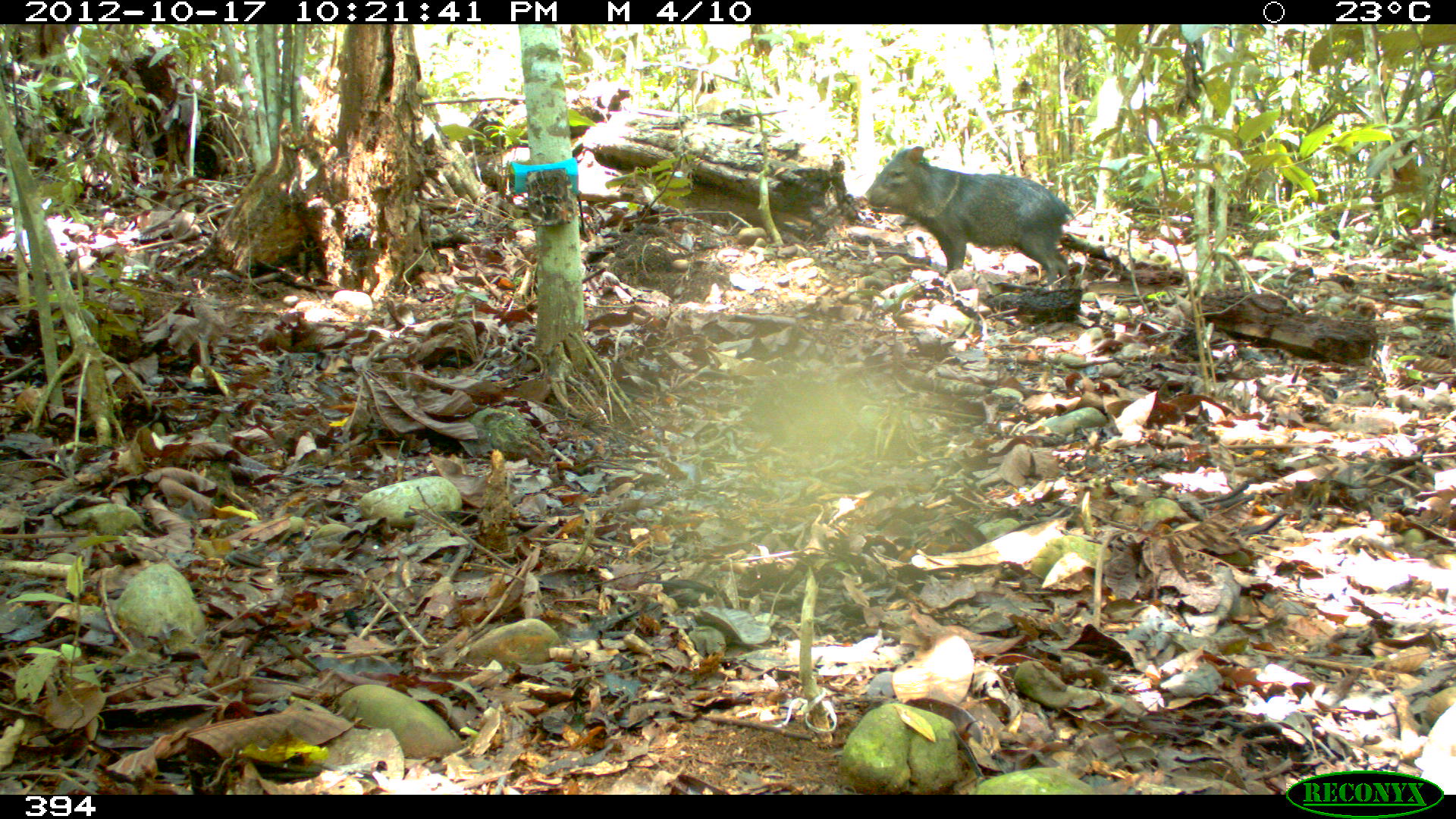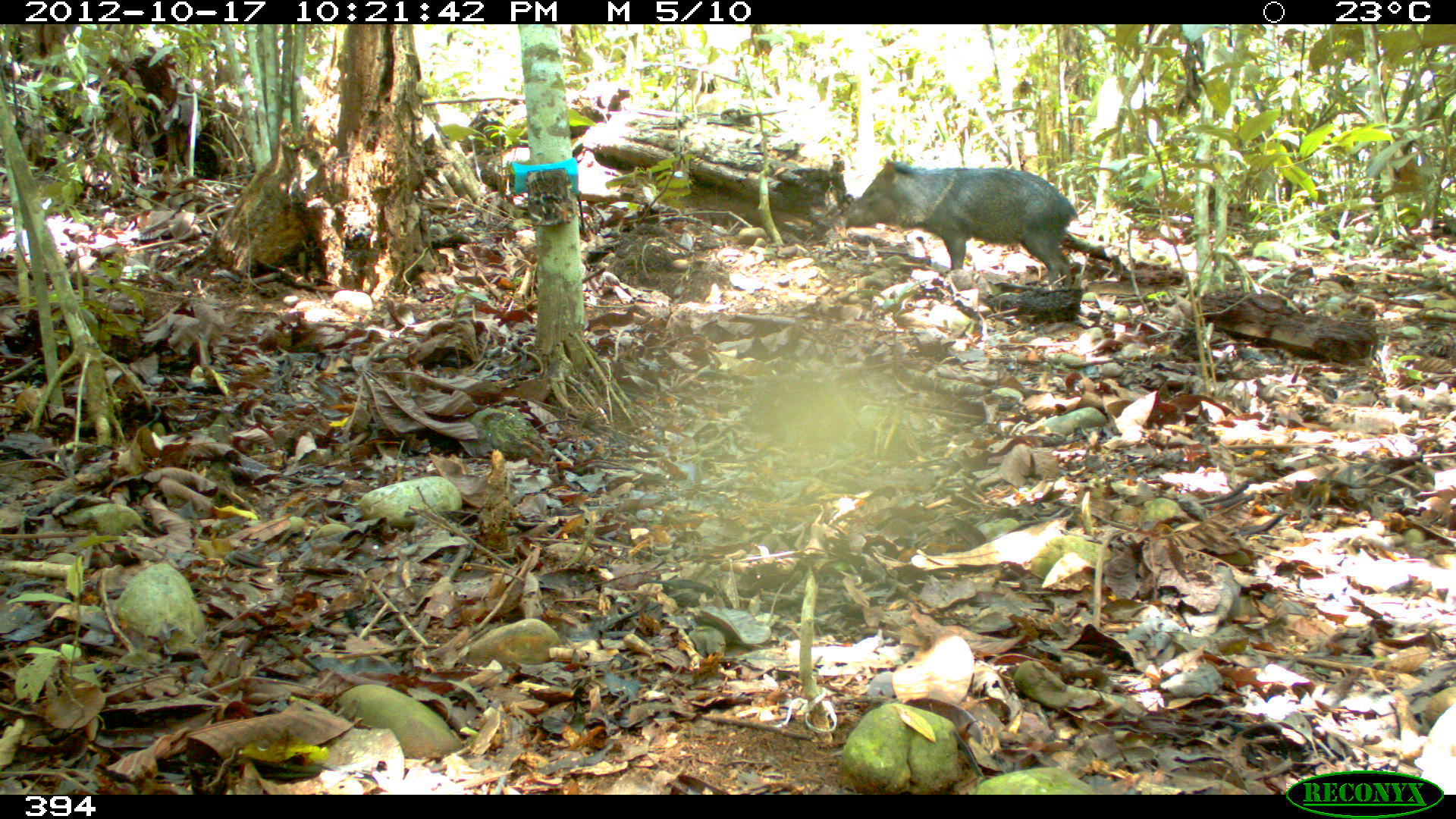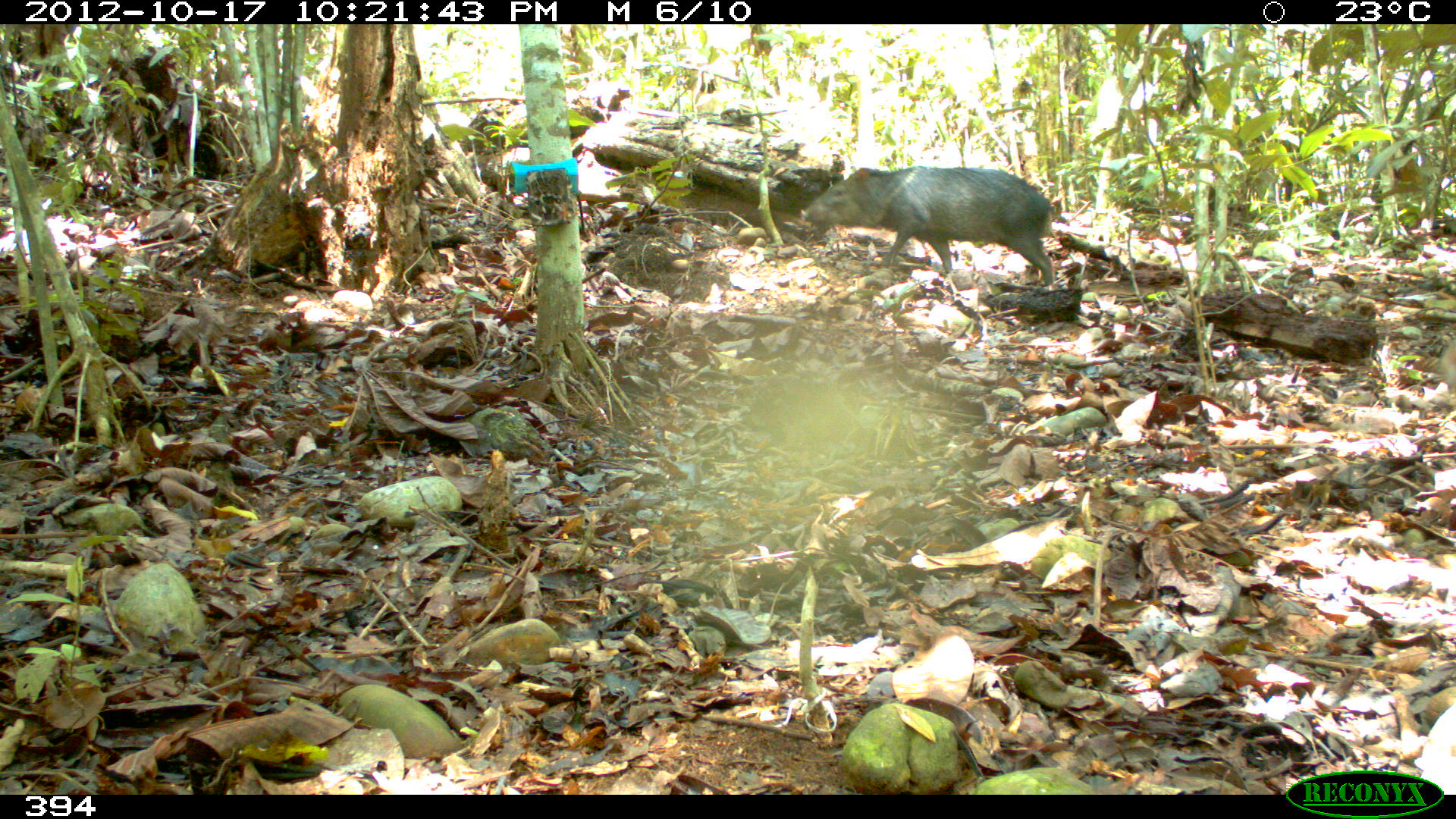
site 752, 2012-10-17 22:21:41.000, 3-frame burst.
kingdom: Animalia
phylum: Chordata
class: Mammalia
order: Artiodactyla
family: Tayassuidae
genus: Pecari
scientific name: Pecari tajacu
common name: collared peccary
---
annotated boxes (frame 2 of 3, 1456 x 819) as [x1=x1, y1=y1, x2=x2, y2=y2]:
pecari tajacu: [x1=845, y1=158, x2=1080, y2=289]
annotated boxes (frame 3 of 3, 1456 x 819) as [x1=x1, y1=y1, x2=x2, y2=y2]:
pecari tajacu: [x1=803, y1=166, x2=1057, y2=286]